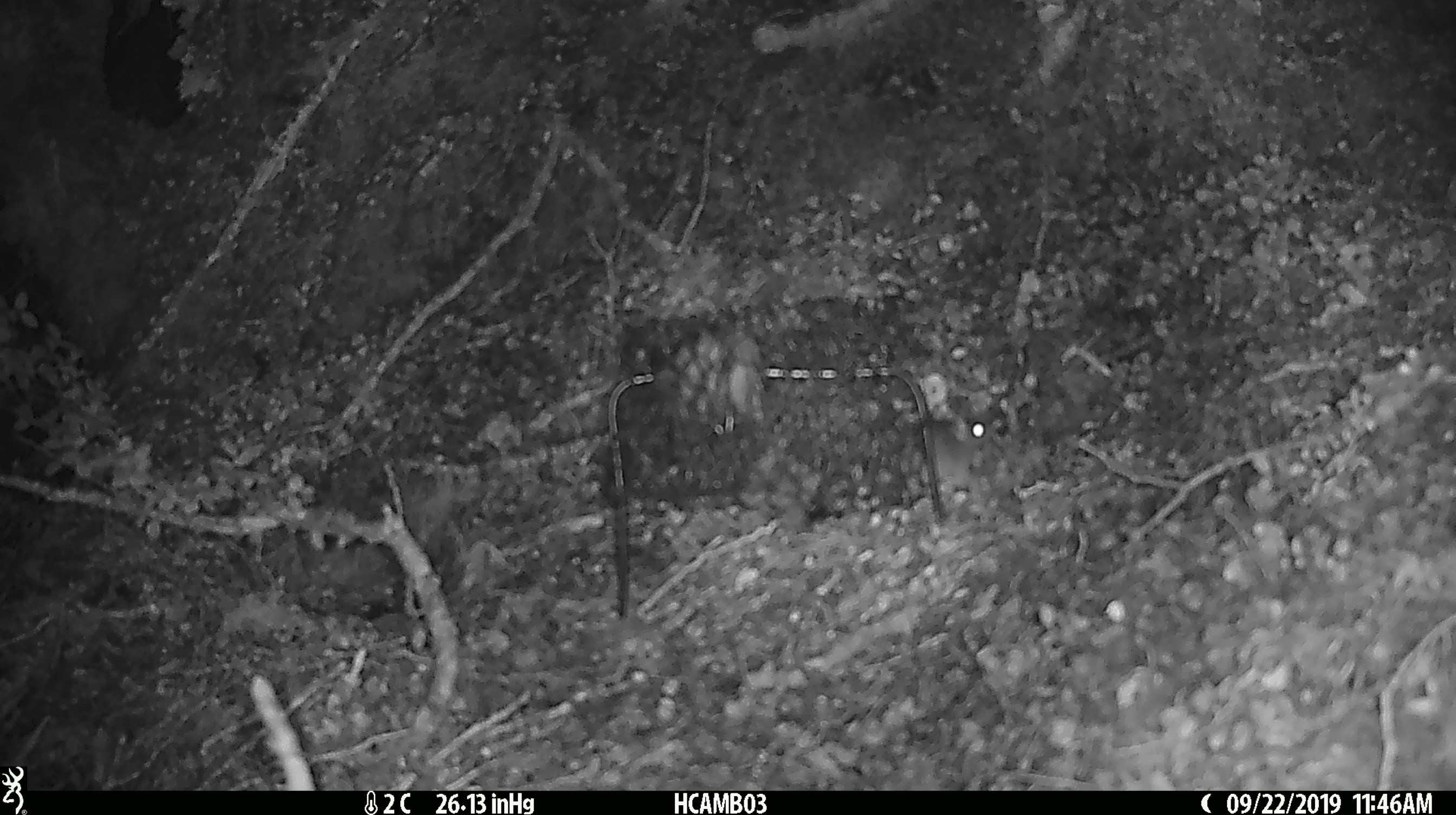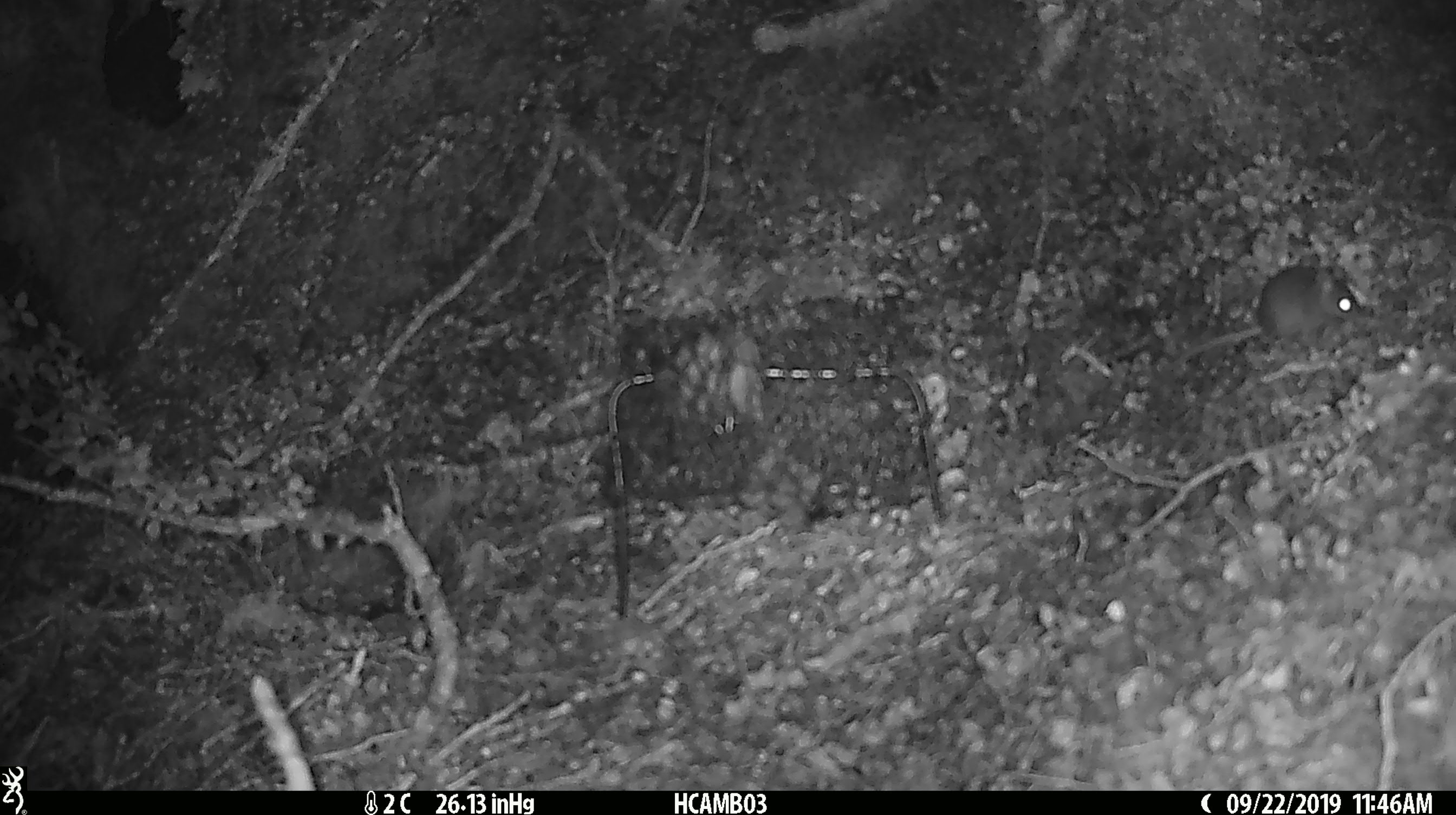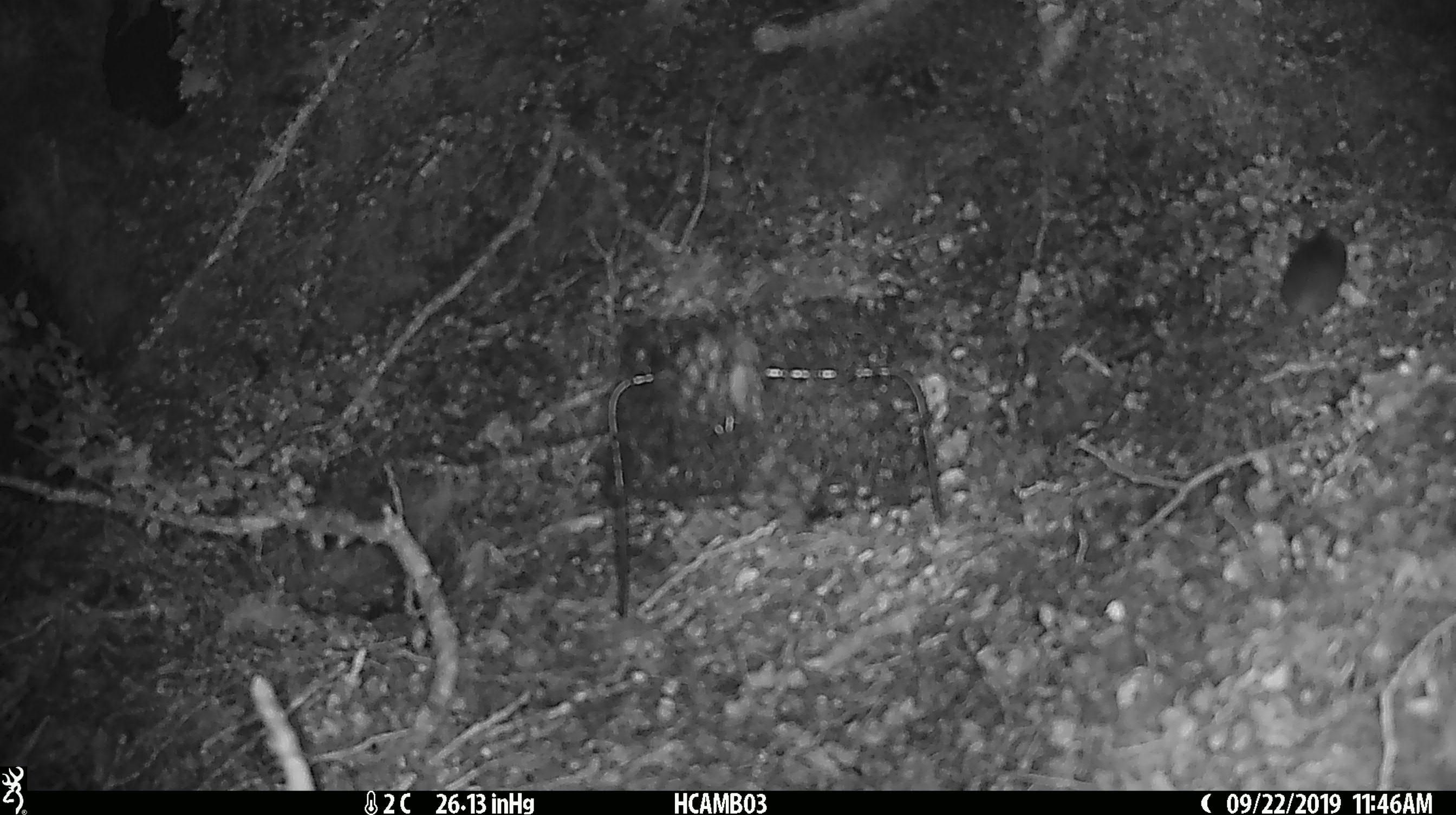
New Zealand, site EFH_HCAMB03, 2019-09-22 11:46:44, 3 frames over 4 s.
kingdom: Animalia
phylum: Chordata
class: Mammalia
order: Rodentia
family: Muridae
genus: Mus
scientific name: Mus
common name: mouse